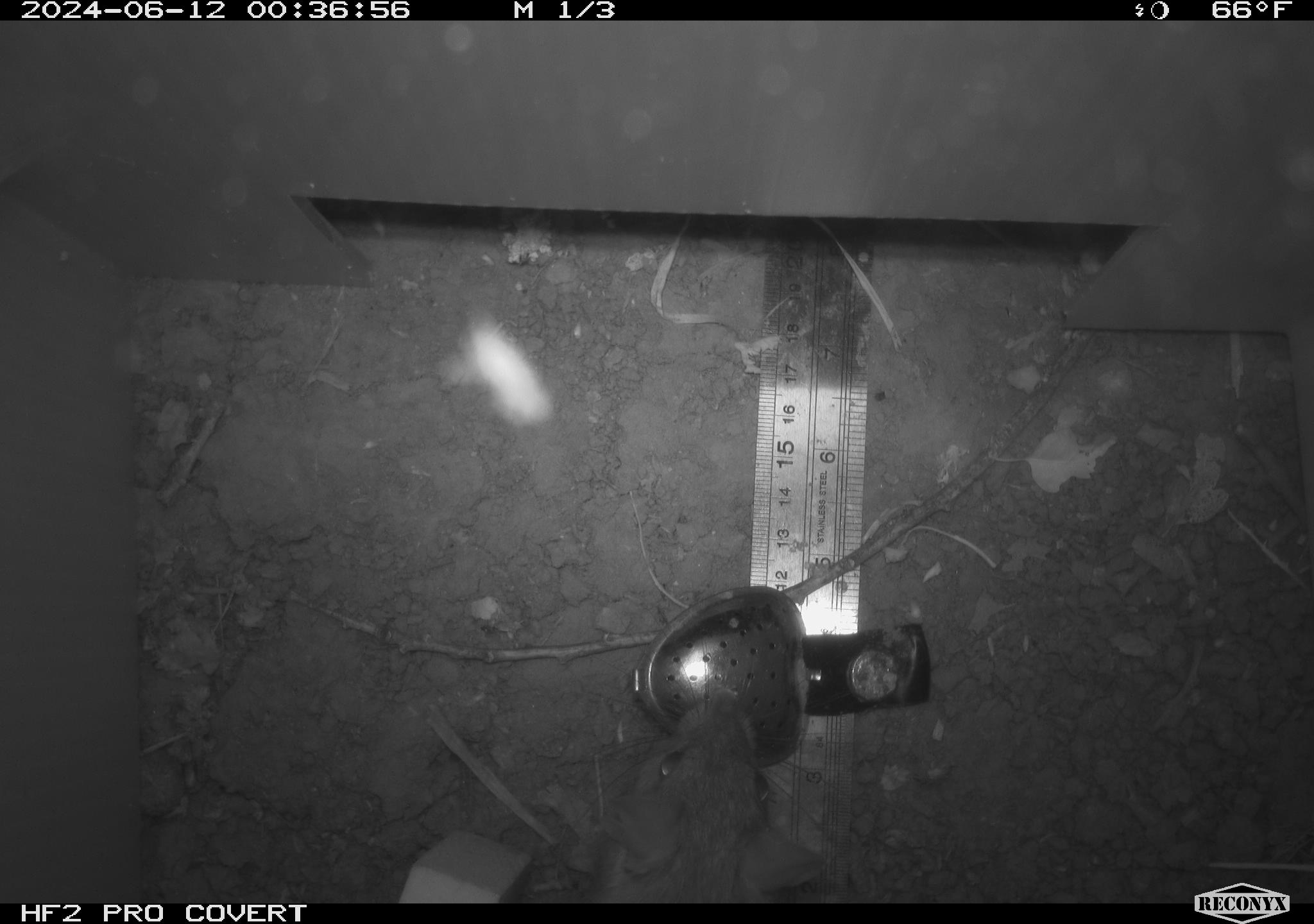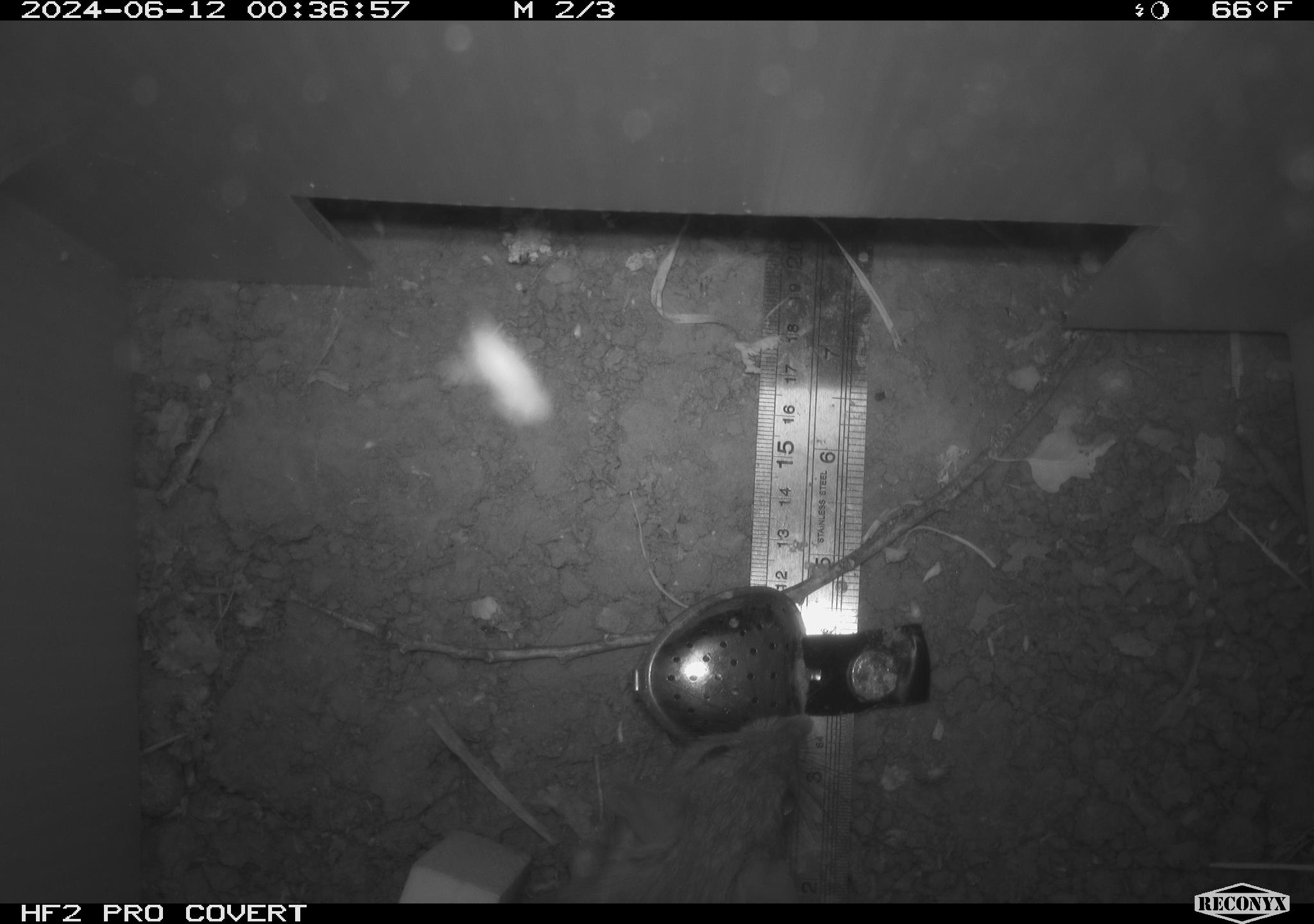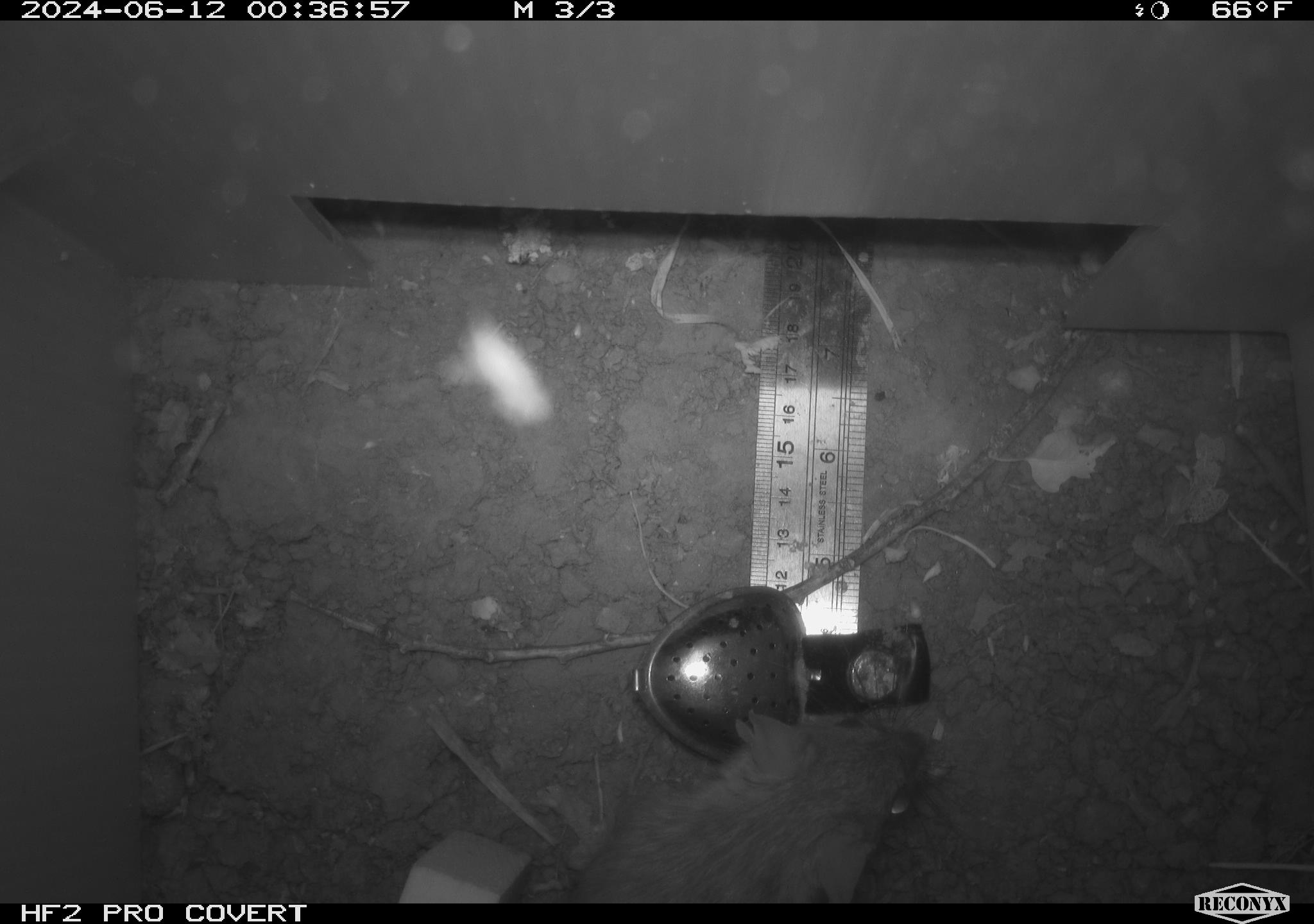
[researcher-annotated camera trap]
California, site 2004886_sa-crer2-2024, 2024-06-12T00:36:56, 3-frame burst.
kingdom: Animalia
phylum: Chordata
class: Mammalia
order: Rodentia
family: Muridae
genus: Rattus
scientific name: Rattus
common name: rat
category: rattus species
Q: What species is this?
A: Rattus species (rat) (Rattus).